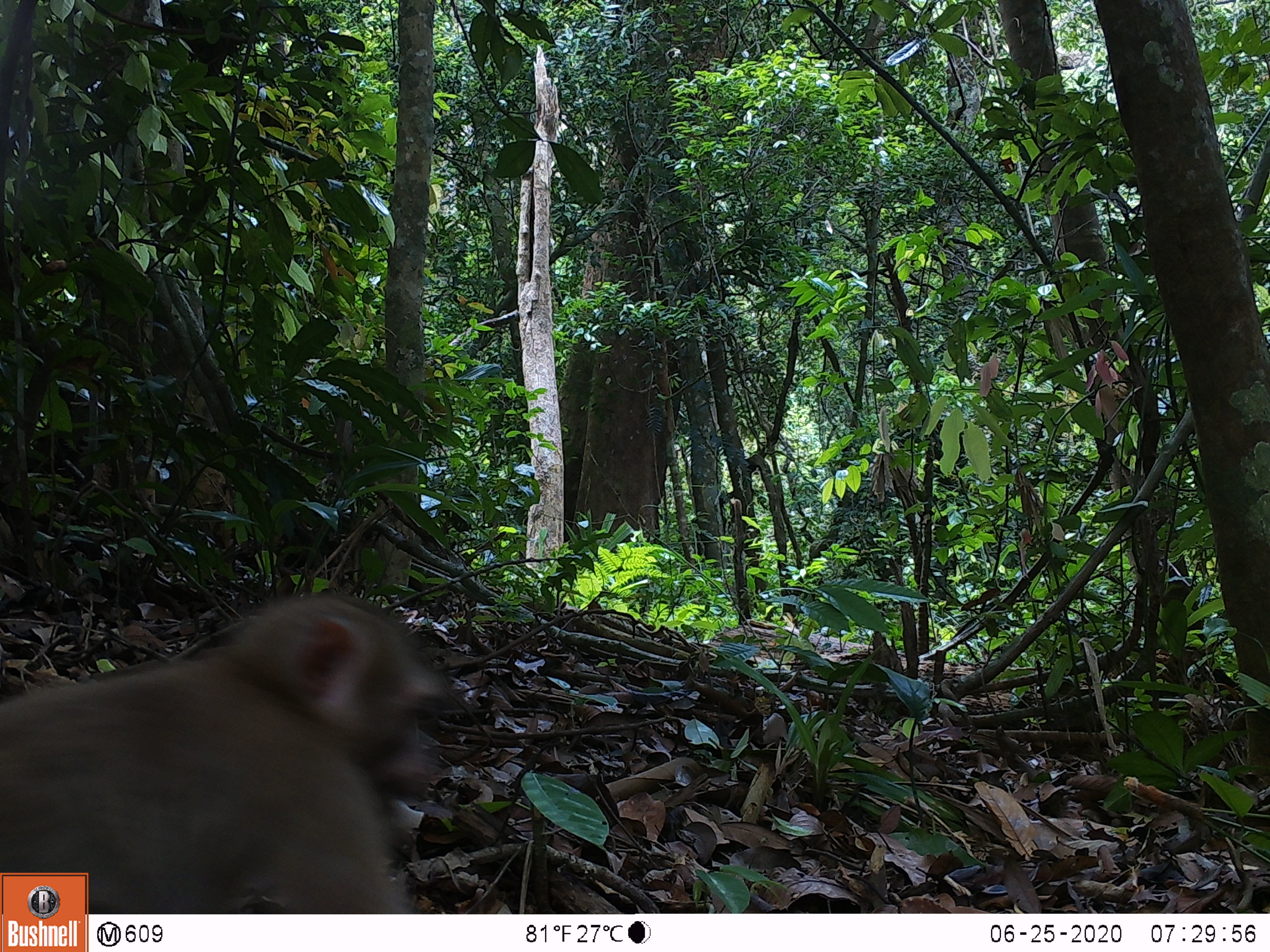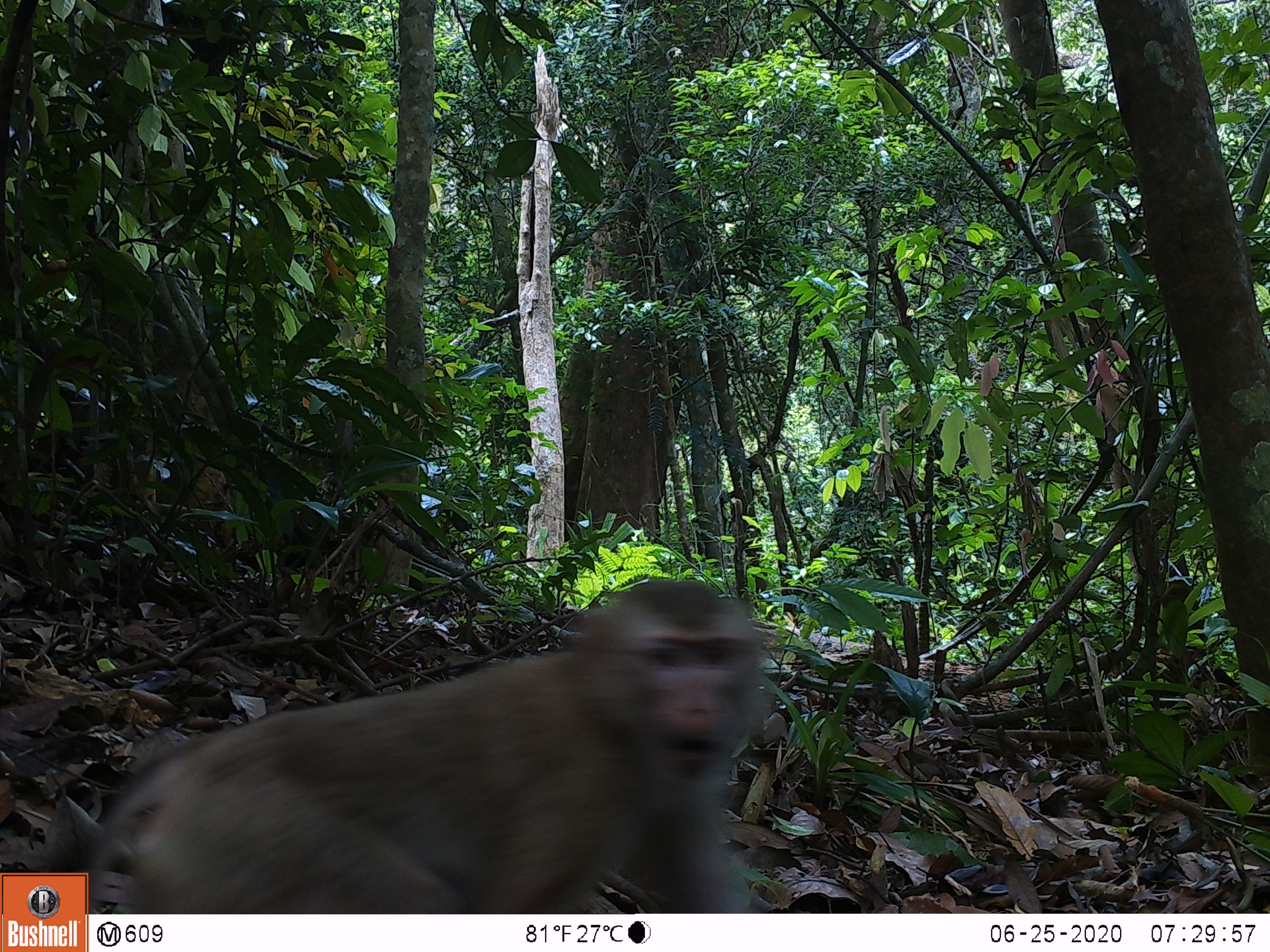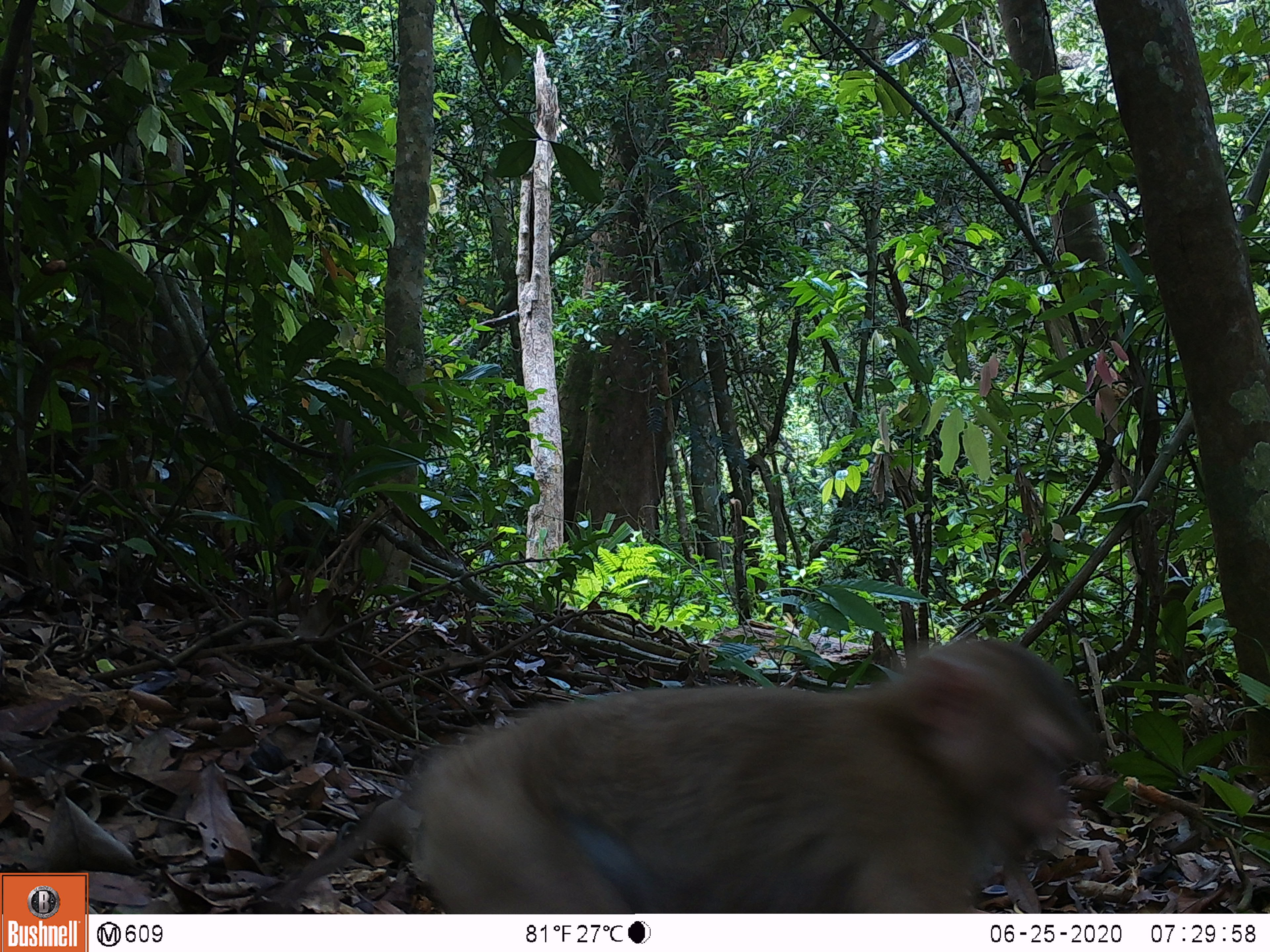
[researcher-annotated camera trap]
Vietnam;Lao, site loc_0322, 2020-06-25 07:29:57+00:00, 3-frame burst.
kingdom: Animalia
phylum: Chordata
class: Mammalia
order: Primates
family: Cercopithecidae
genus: Macaca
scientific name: Macaca nemestrina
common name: pig-tailed macaque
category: pig tailed macaque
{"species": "pig tailed macaque (pig-tailed macaque) (Macaca nemestrina)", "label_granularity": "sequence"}